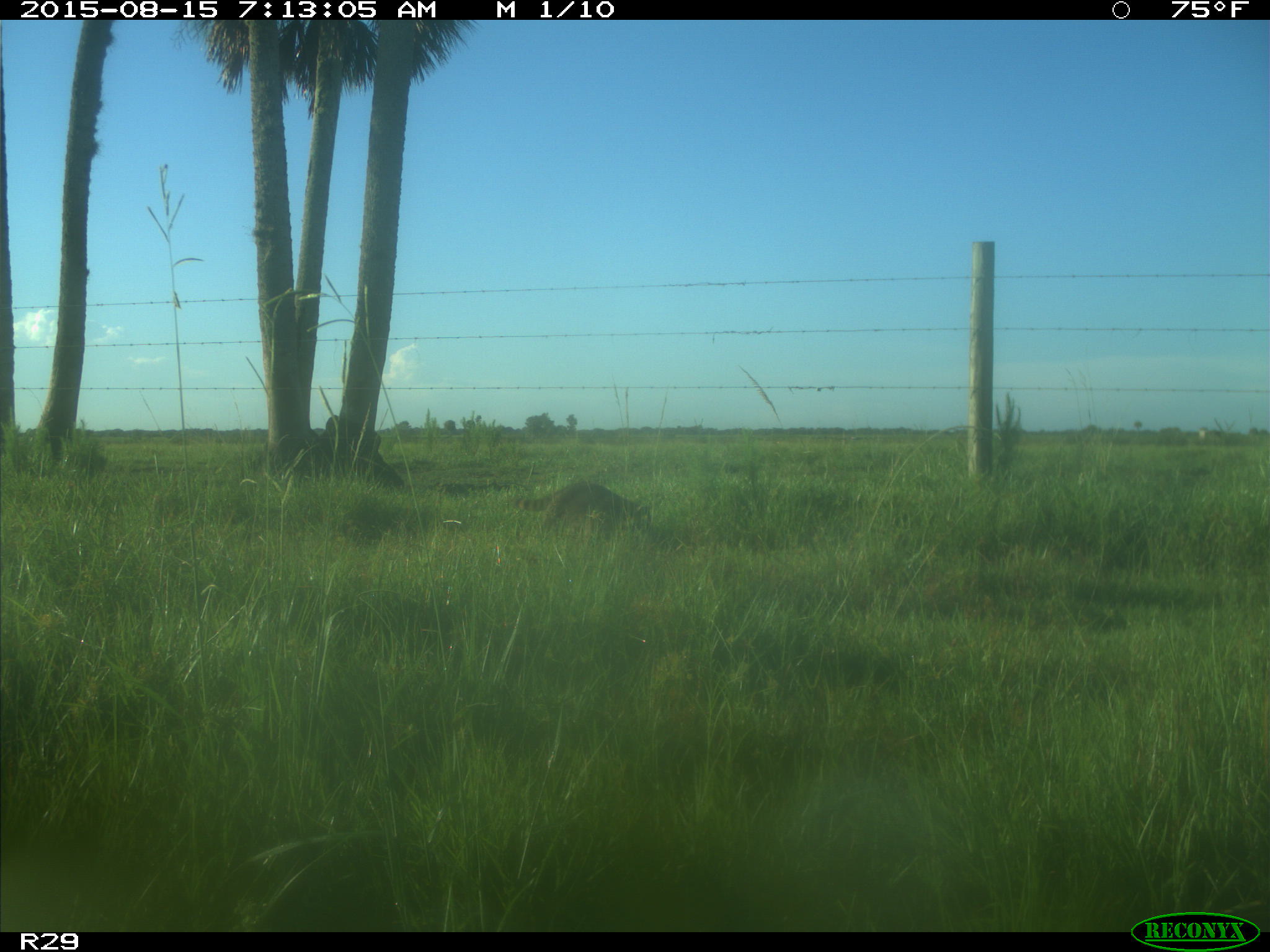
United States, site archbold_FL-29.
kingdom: Animalia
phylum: Chordata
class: Mammalia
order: Carnivora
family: Procyonidae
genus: Procyon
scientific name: Procyon lotor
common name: common raccoon